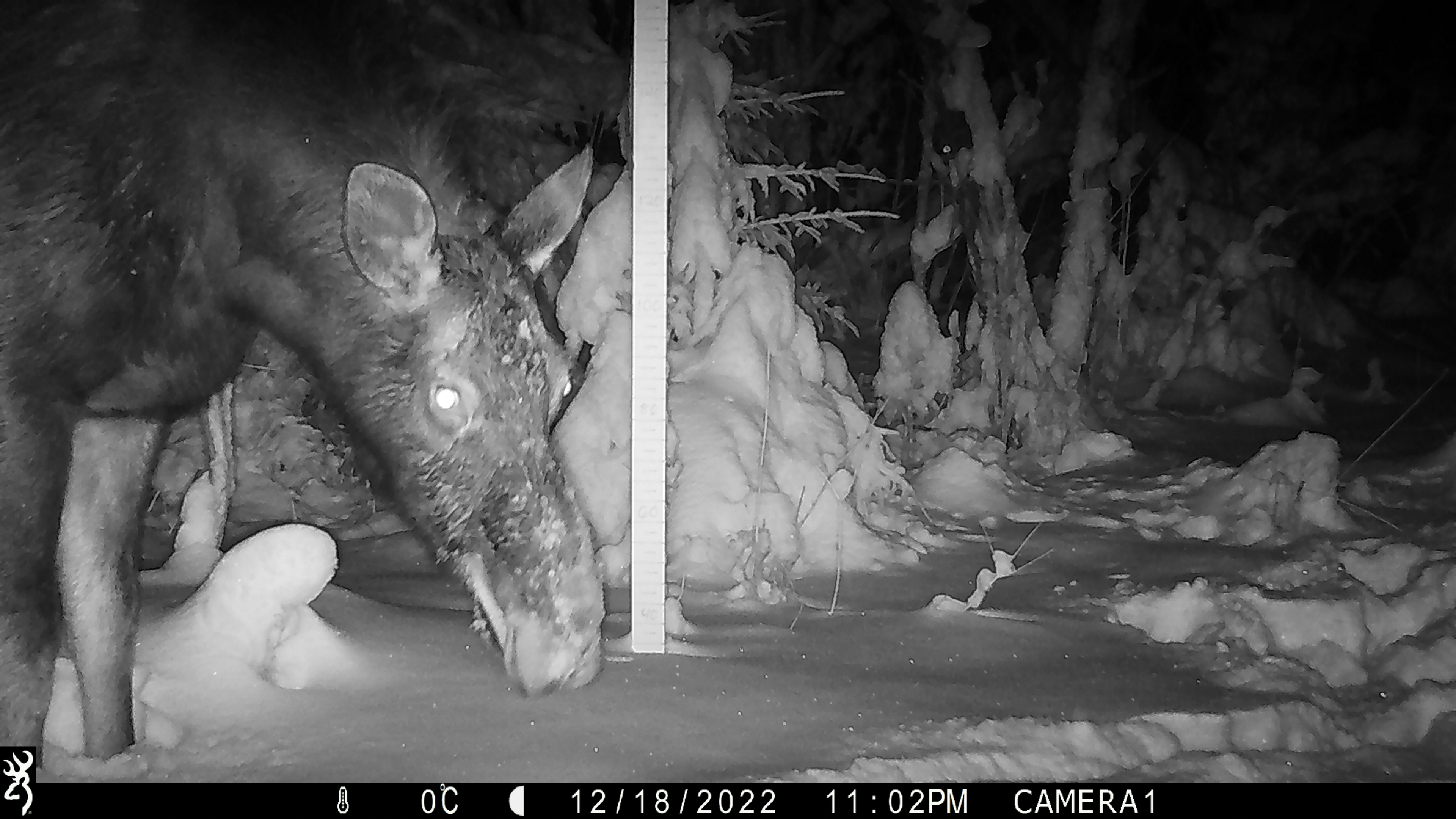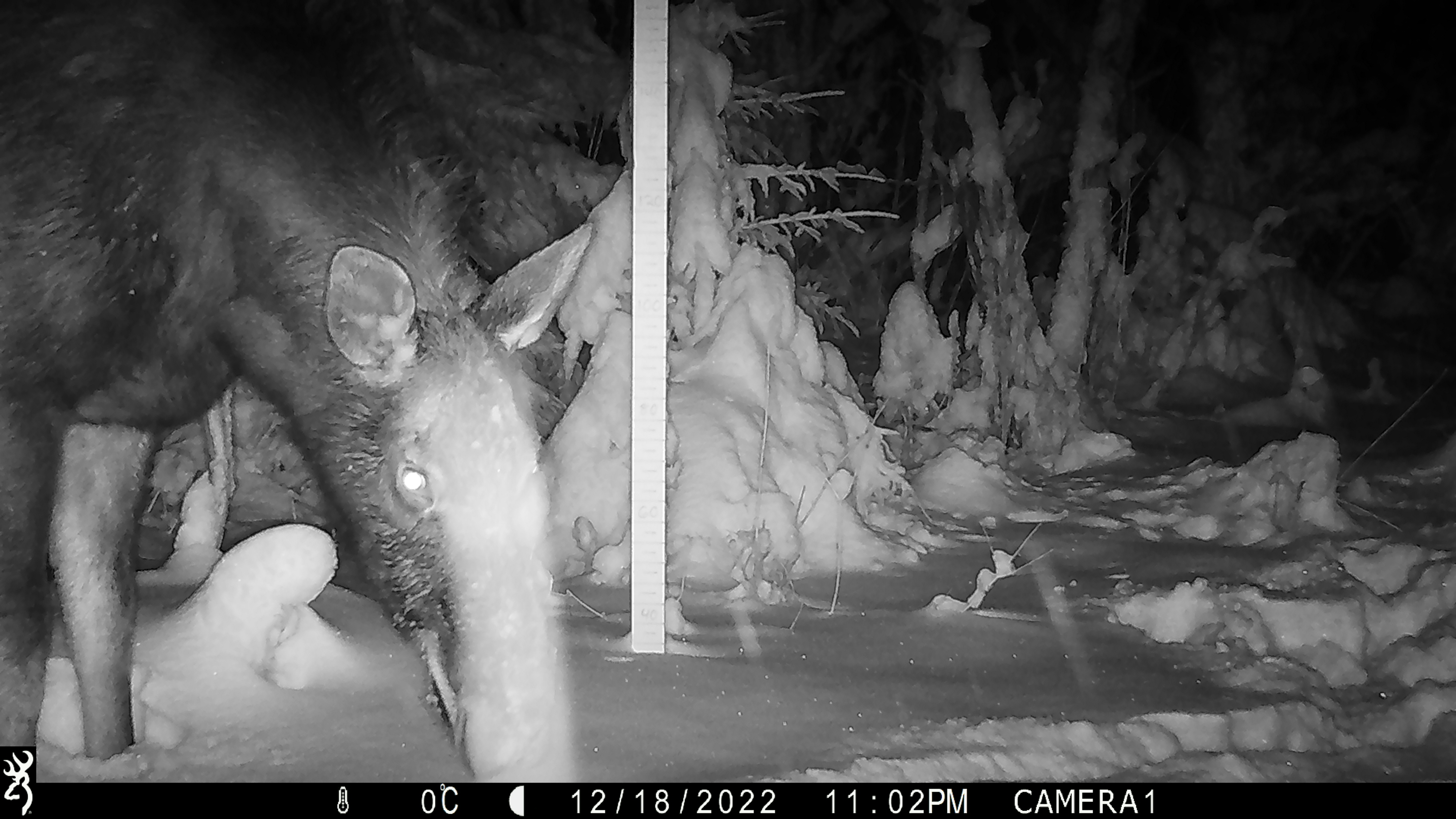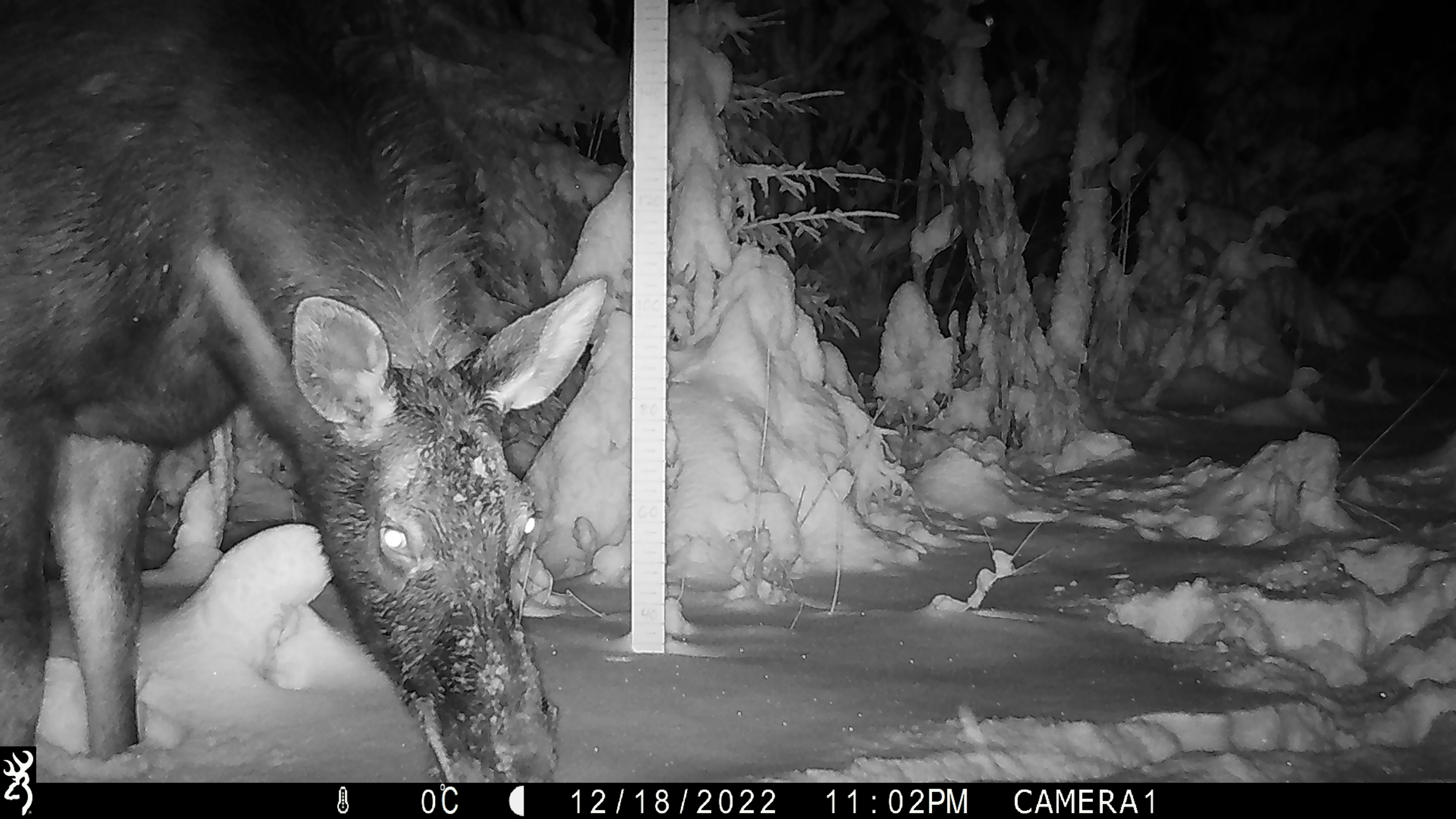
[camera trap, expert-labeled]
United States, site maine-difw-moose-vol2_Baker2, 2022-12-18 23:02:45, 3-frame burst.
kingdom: Animalia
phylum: Chordata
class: Mammalia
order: Artiodactyla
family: Cervidae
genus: Alces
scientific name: Alces alces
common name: moose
Moose (Alces alces).